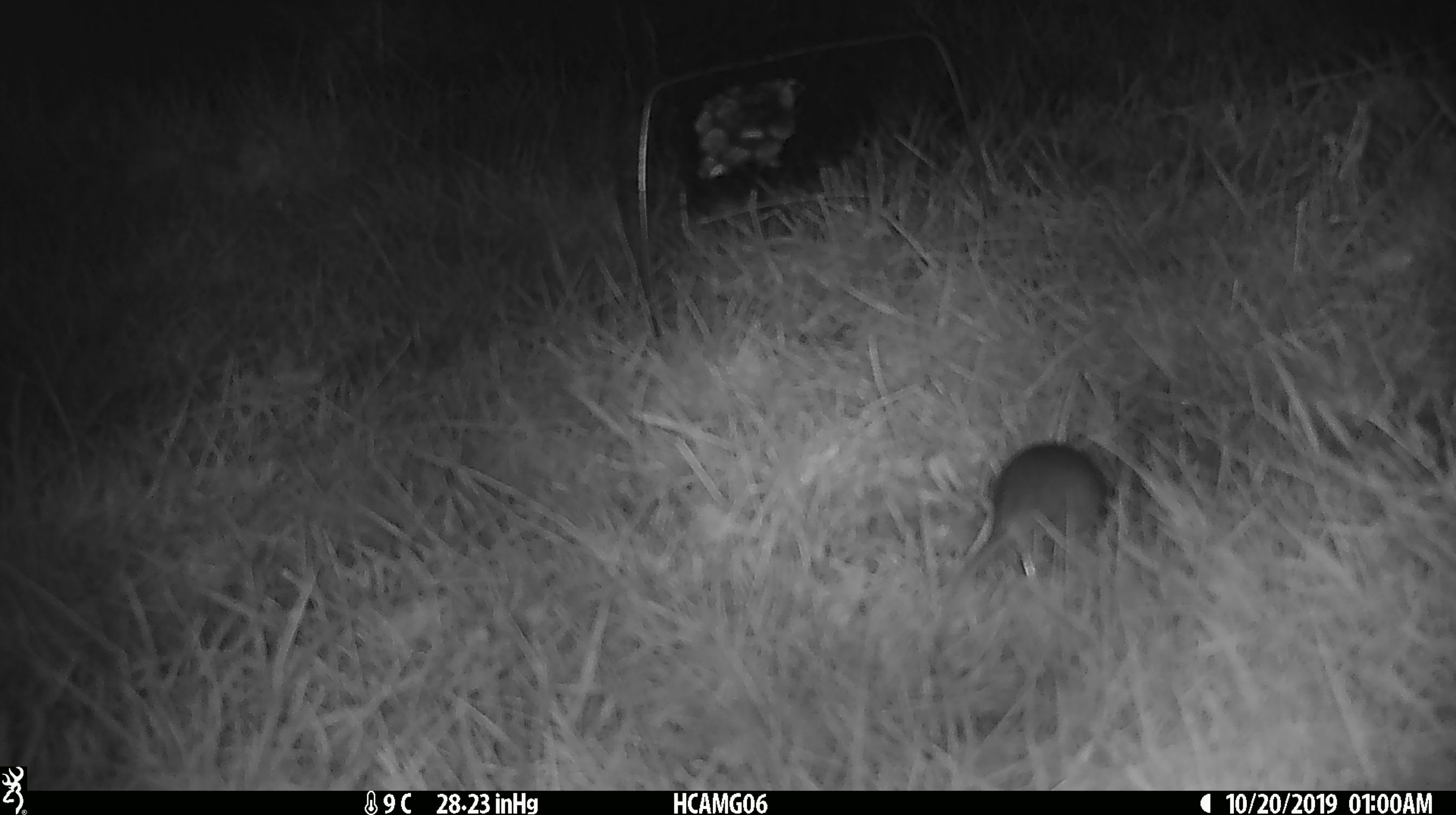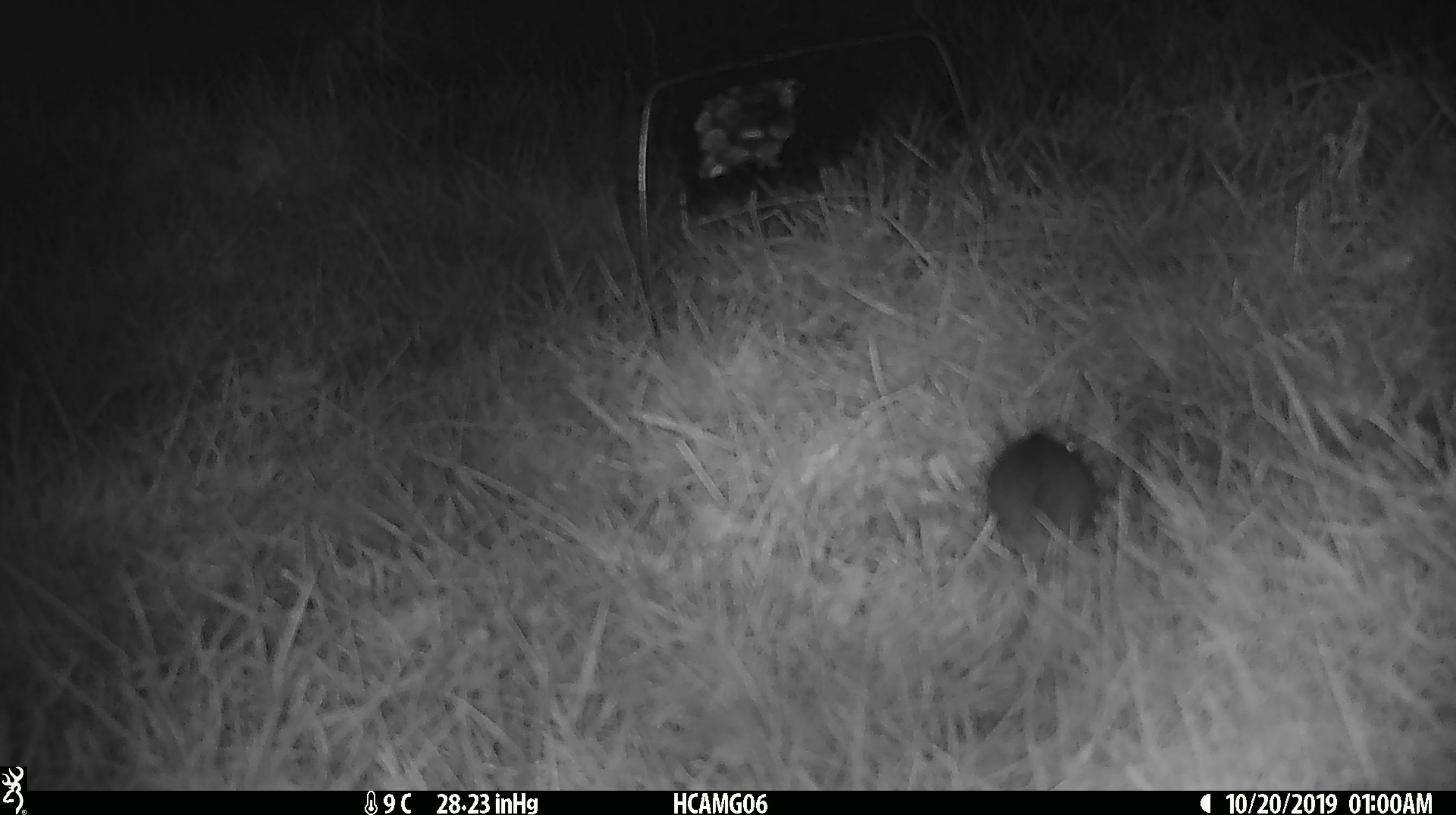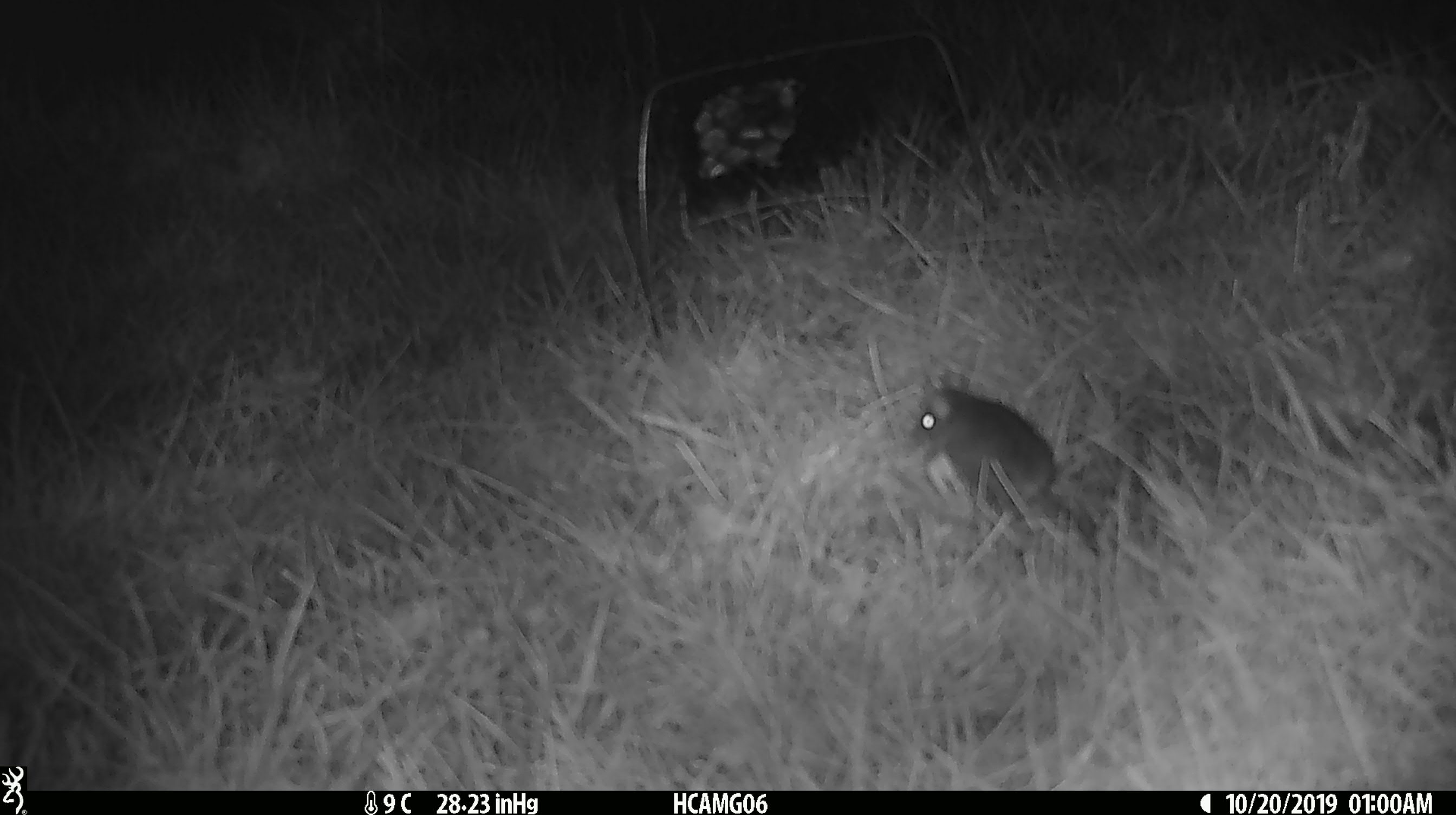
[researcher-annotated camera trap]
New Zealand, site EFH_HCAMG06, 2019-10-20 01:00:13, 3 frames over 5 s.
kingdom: Animalia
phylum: Chordata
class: Mammalia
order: Rodentia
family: Muridae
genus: Mus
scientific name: Mus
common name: mouse